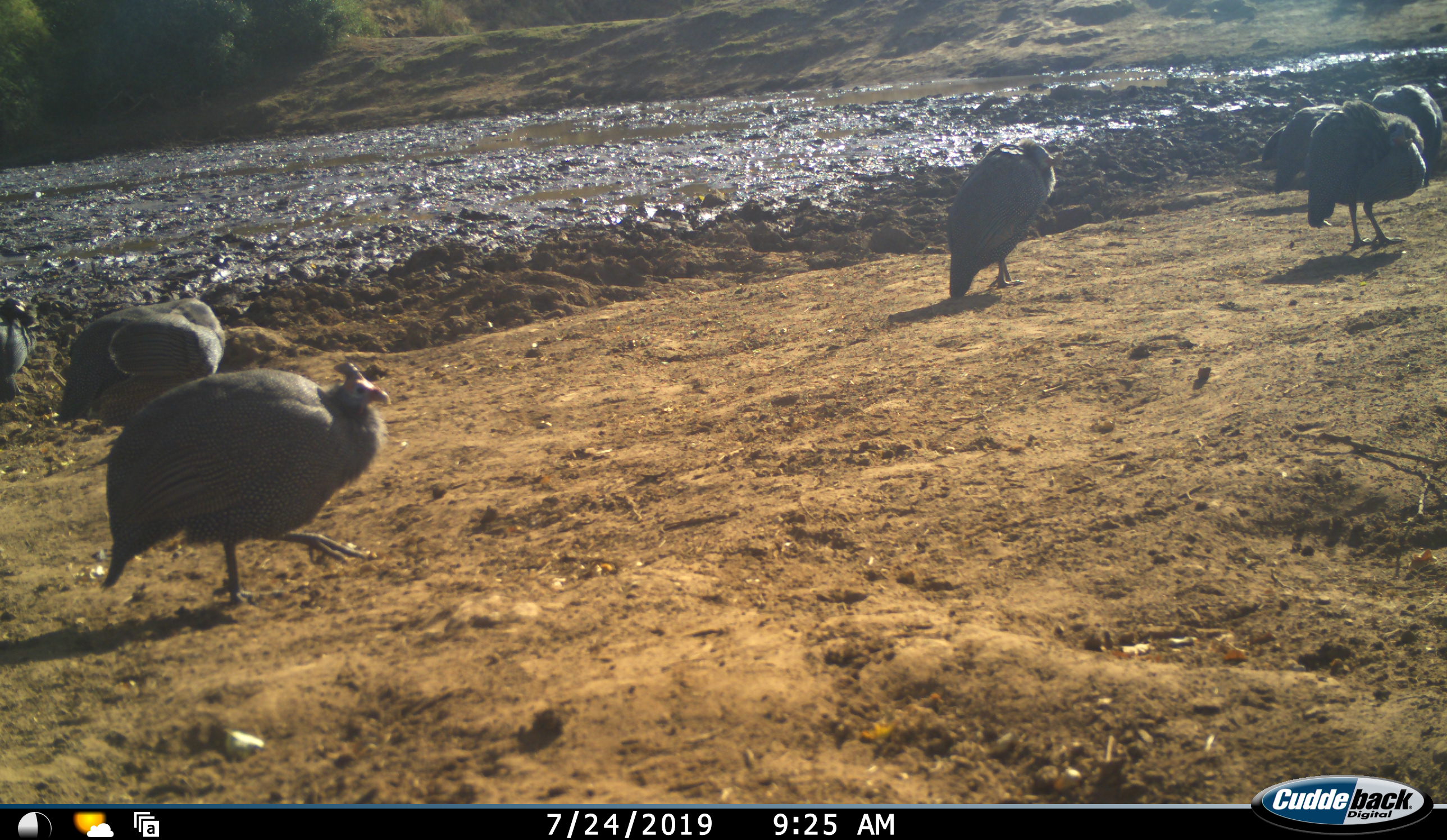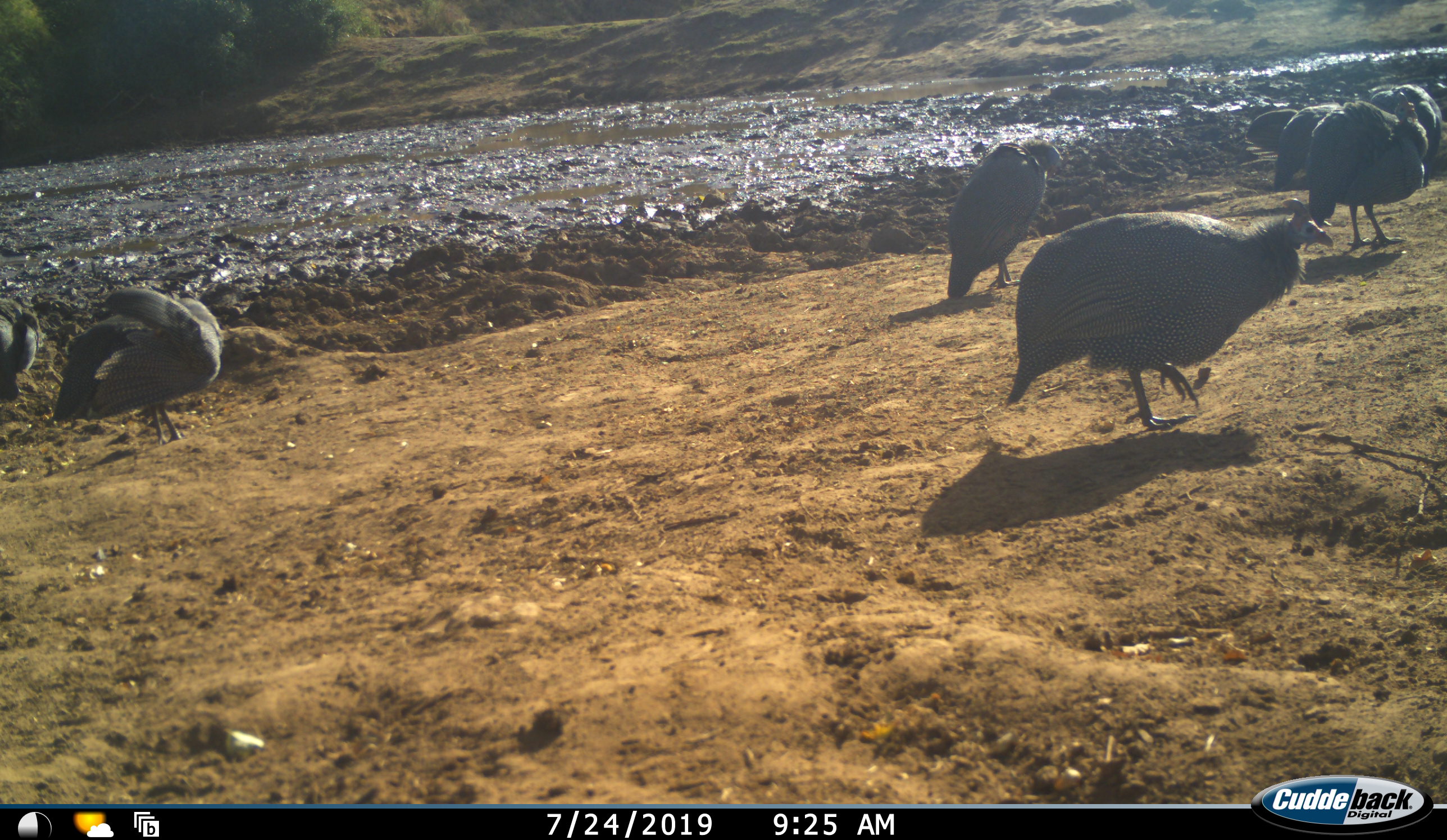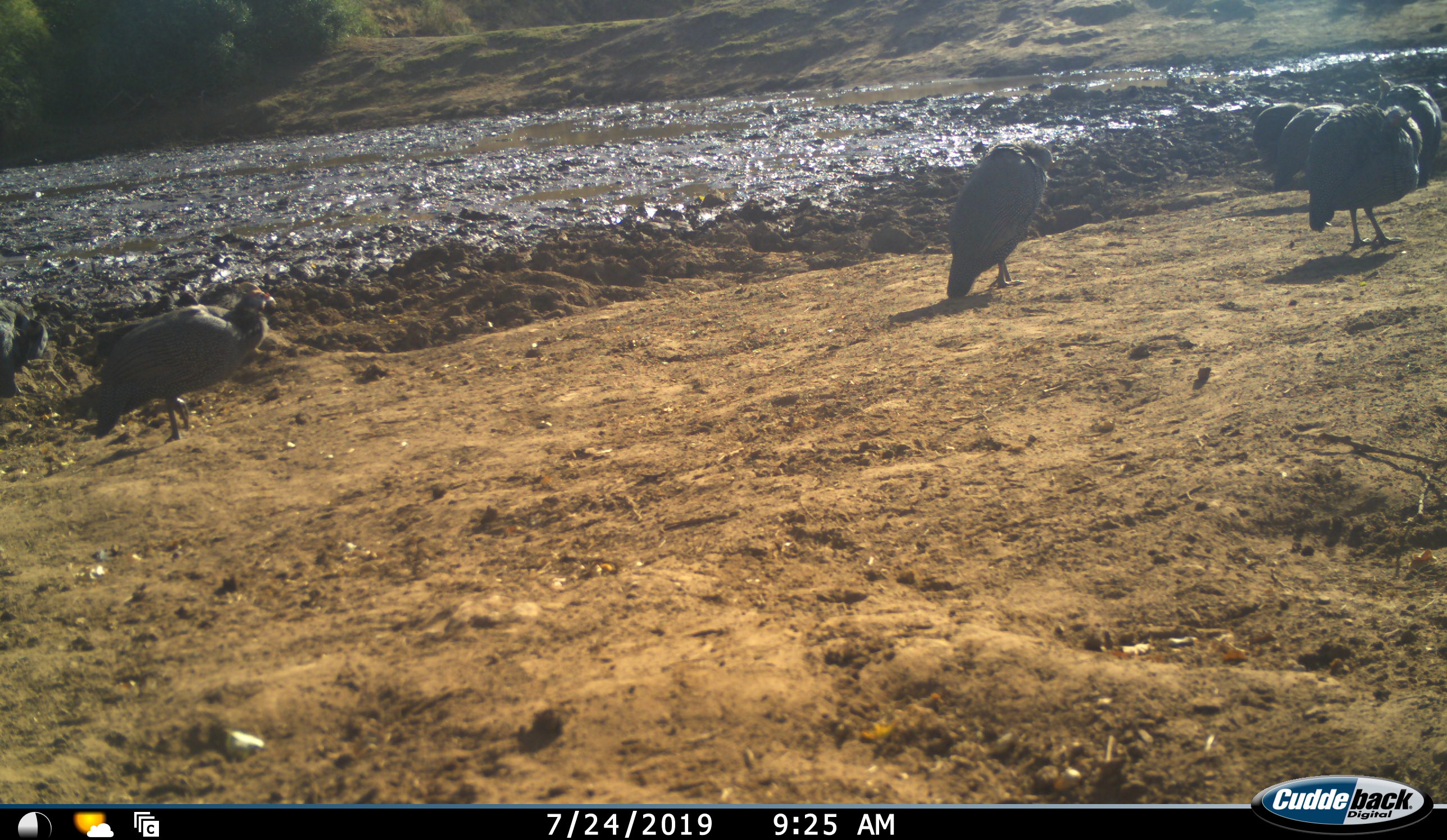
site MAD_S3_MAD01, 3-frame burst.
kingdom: Animalia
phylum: Chordata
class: Aves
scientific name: Aves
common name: bird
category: birdother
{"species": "birdother (bird) (Aves)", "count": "8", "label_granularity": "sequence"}